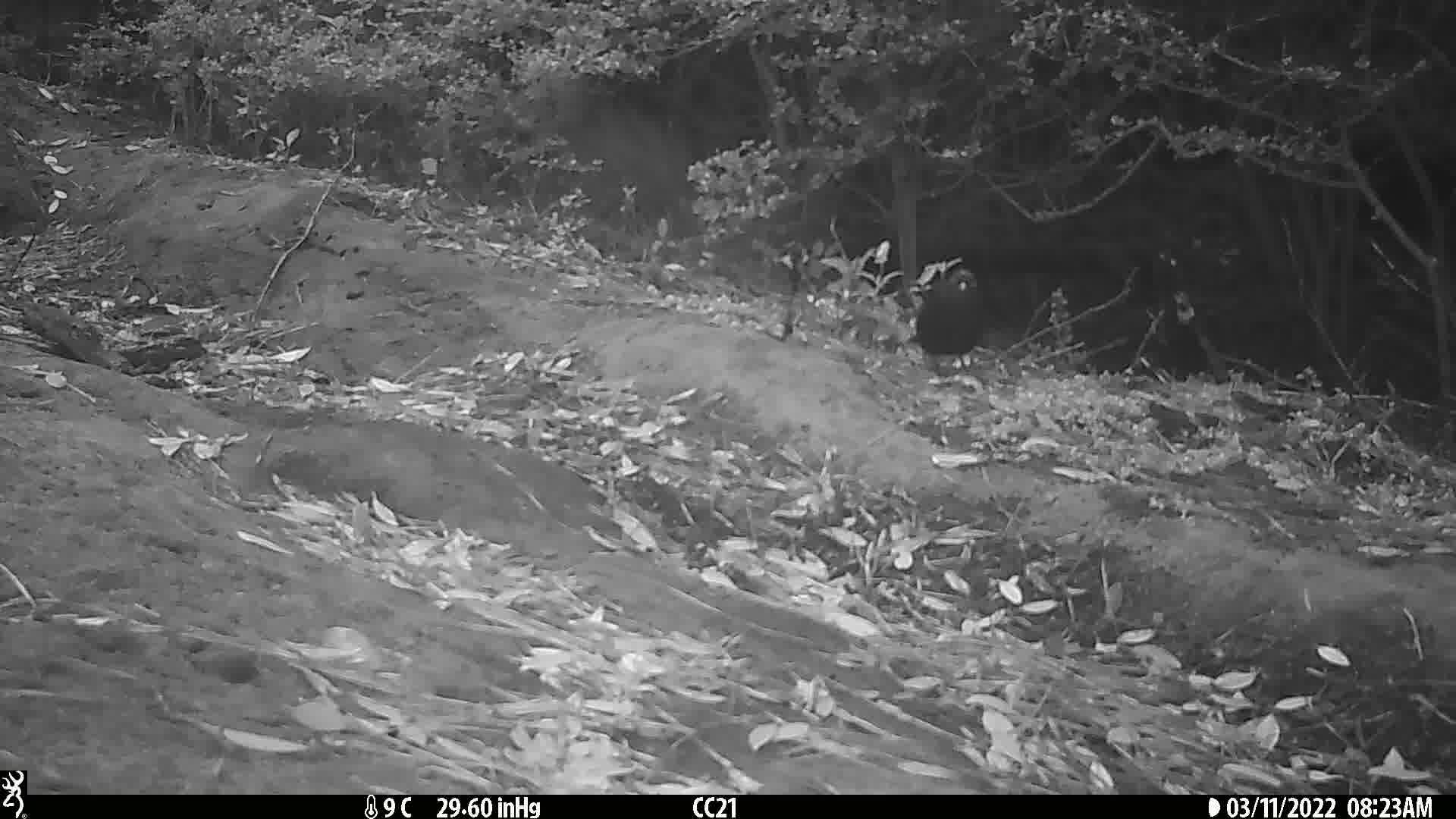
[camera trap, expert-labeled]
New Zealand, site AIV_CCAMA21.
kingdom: Animalia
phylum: Chordata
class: Aves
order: Passeriformes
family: Turdidae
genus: Turdus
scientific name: Turdus merula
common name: eurasian blackbird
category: blackbird